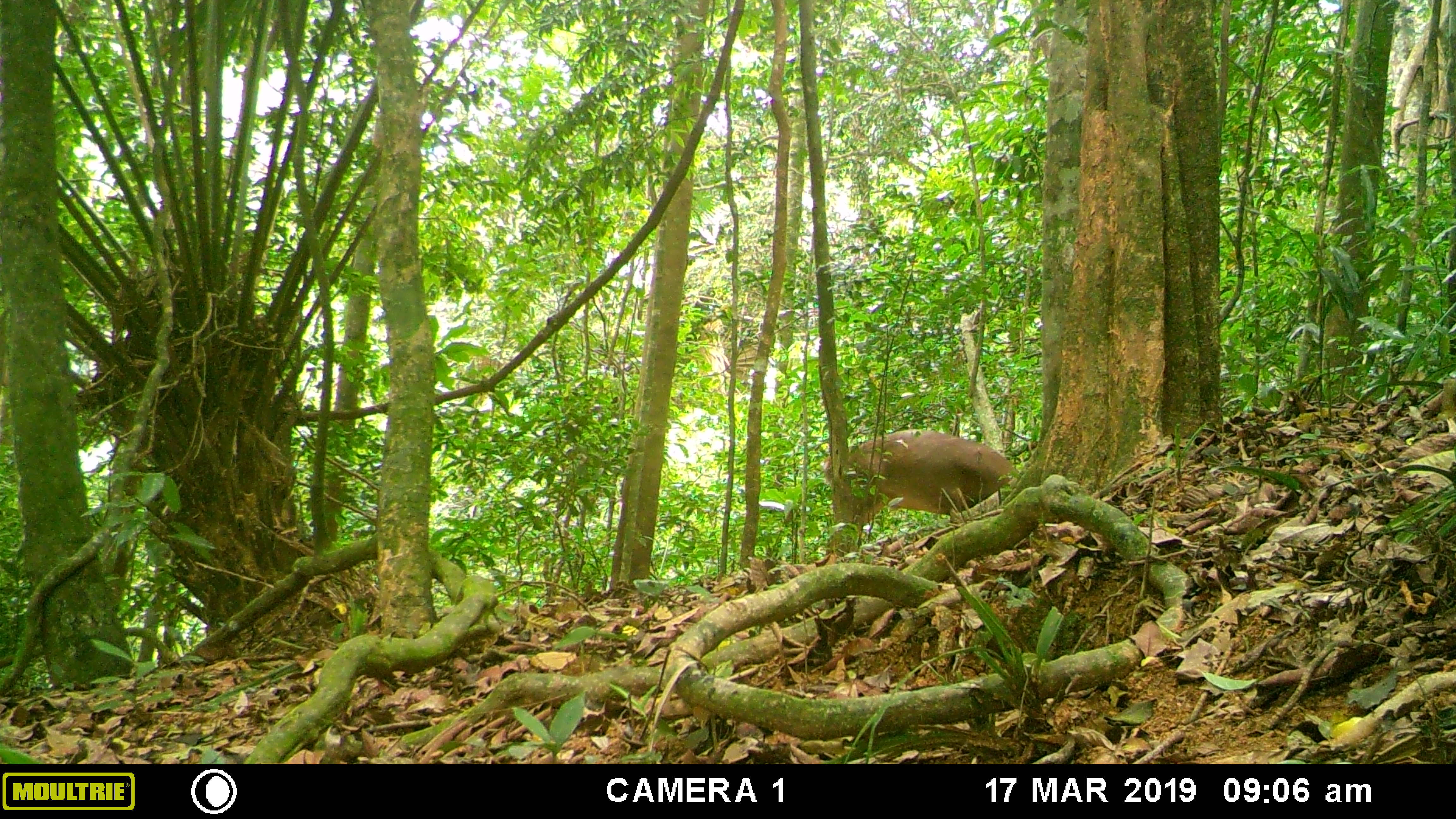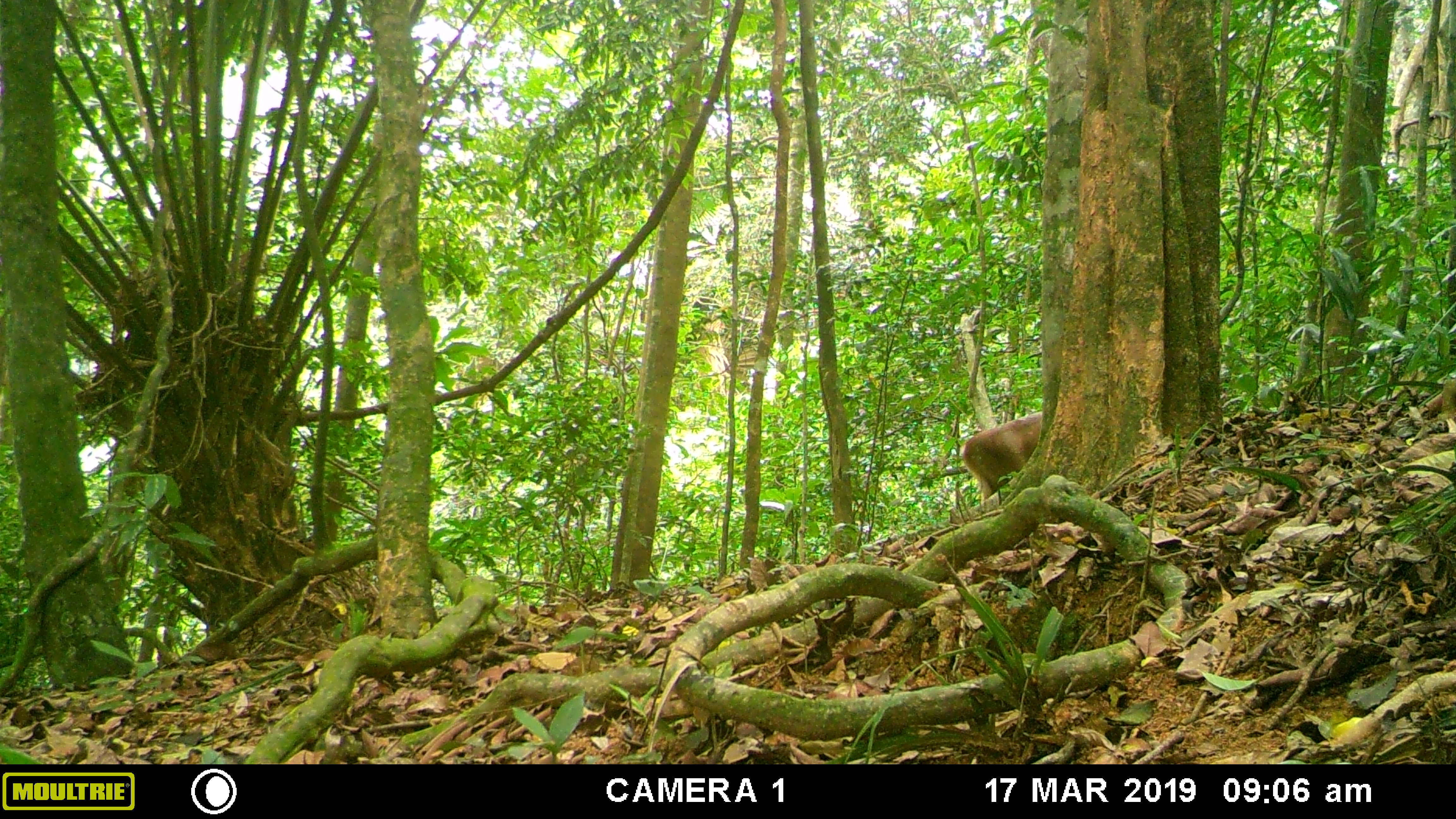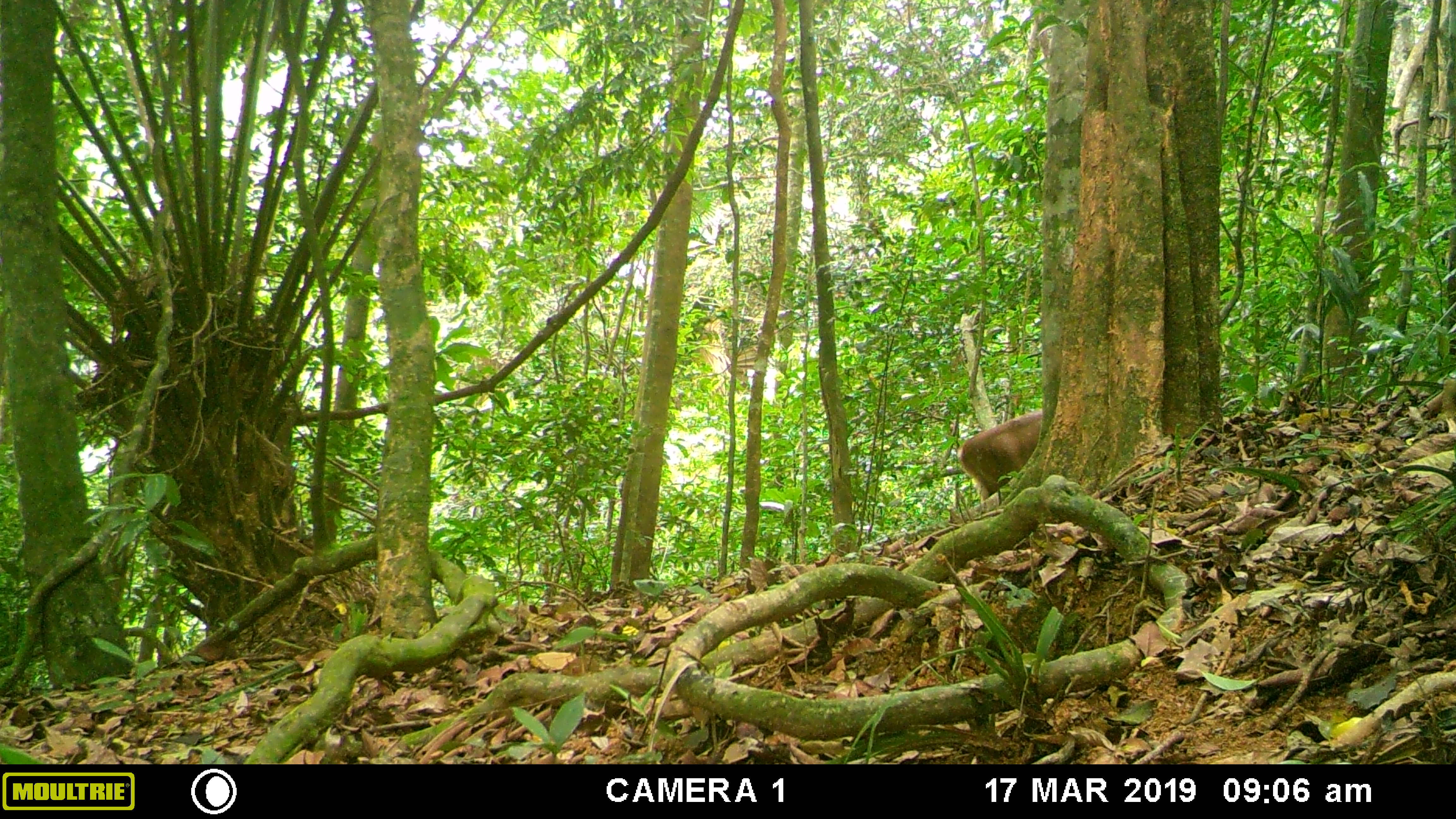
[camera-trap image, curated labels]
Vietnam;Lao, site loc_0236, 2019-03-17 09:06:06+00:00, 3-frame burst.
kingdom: Animalia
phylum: Chordata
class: Mammalia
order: Artiodactyla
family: Cervidae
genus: Muntiacus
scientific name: Muntiacus vuquangensis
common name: large-antlered muntjac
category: large antlered muntjac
Large antlered muntjac (large-antlered muntjac) (Muntiacus vuquangensis). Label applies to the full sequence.